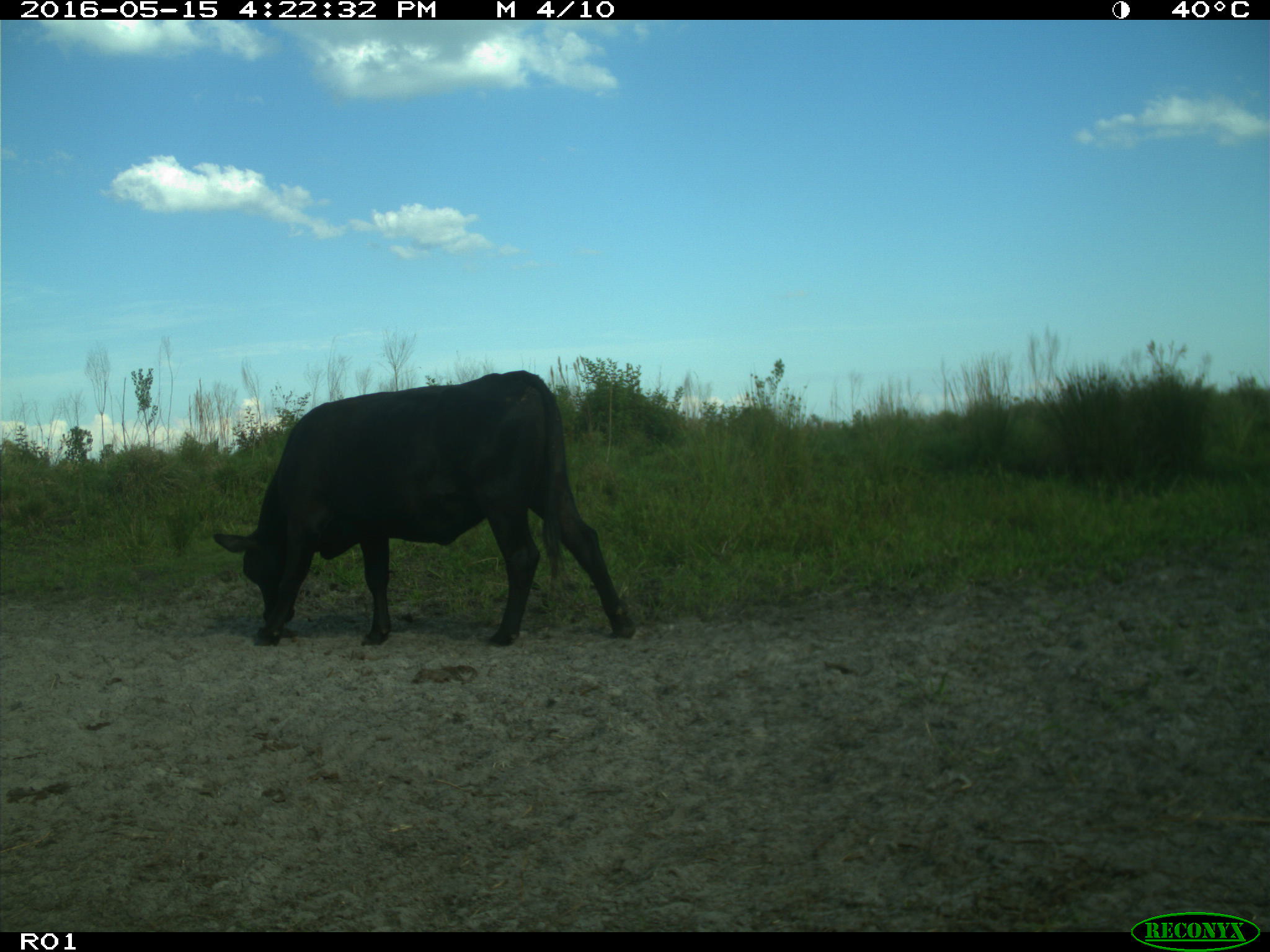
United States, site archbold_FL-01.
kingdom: Animalia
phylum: Chordata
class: Mammalia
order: Artiodactyla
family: Bovidae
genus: Bos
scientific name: Bos taurus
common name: domestic cow